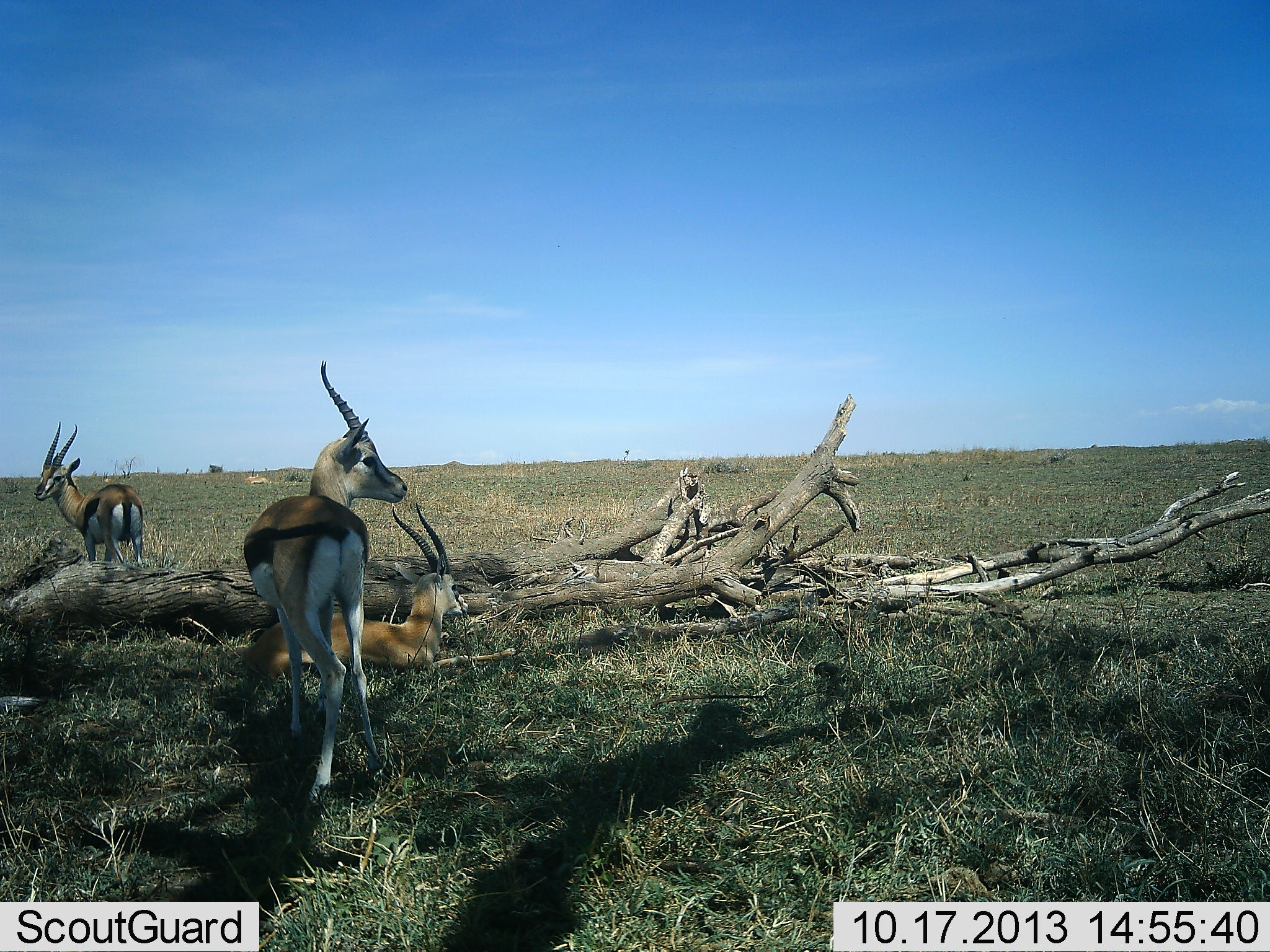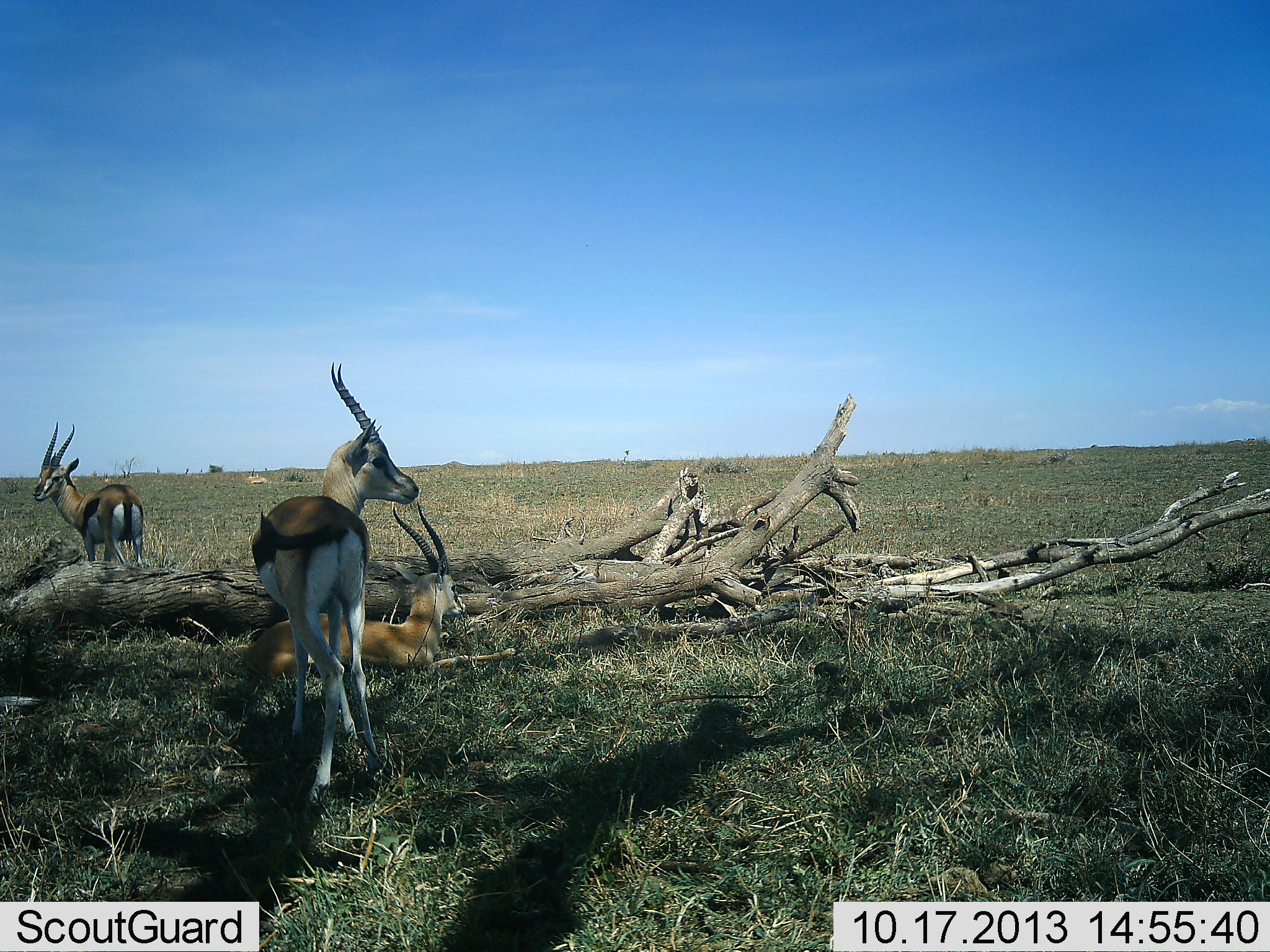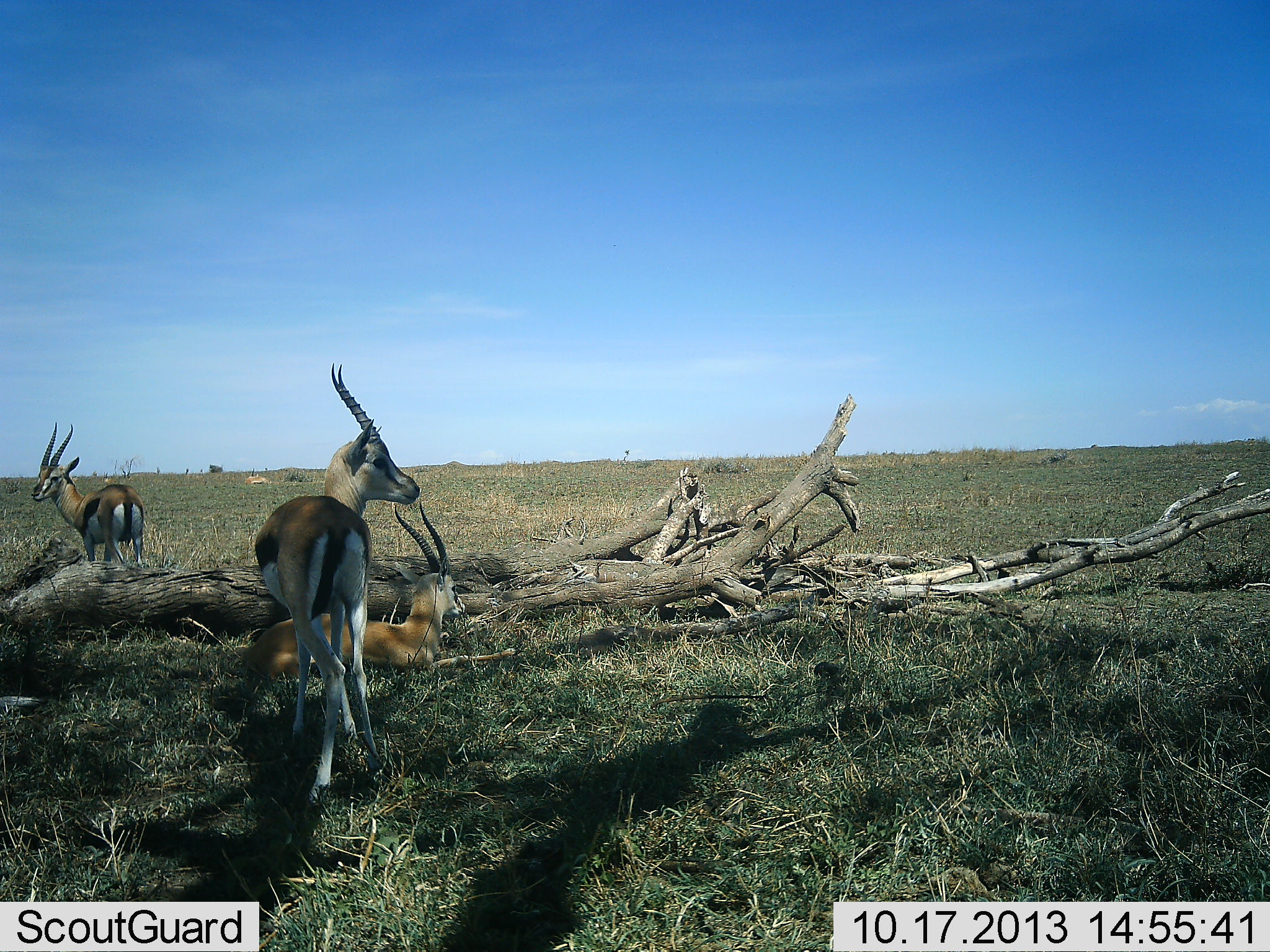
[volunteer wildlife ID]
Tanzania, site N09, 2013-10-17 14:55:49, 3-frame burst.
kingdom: Animalia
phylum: Chordata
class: Mammalia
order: Artiodactyla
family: Bovidae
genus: Eudorcas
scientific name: Eudorcas thomsonii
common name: thomson's gazelle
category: gazellethomsons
Gazellethomsons (thomson's gazelle) (Eudorcas thomsonii), count 3. Behavior (volunteer vote fractions): standing 85%, resting 94%, moving 0%, interacting 0%. Young present (vote fraction): 0%. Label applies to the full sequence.